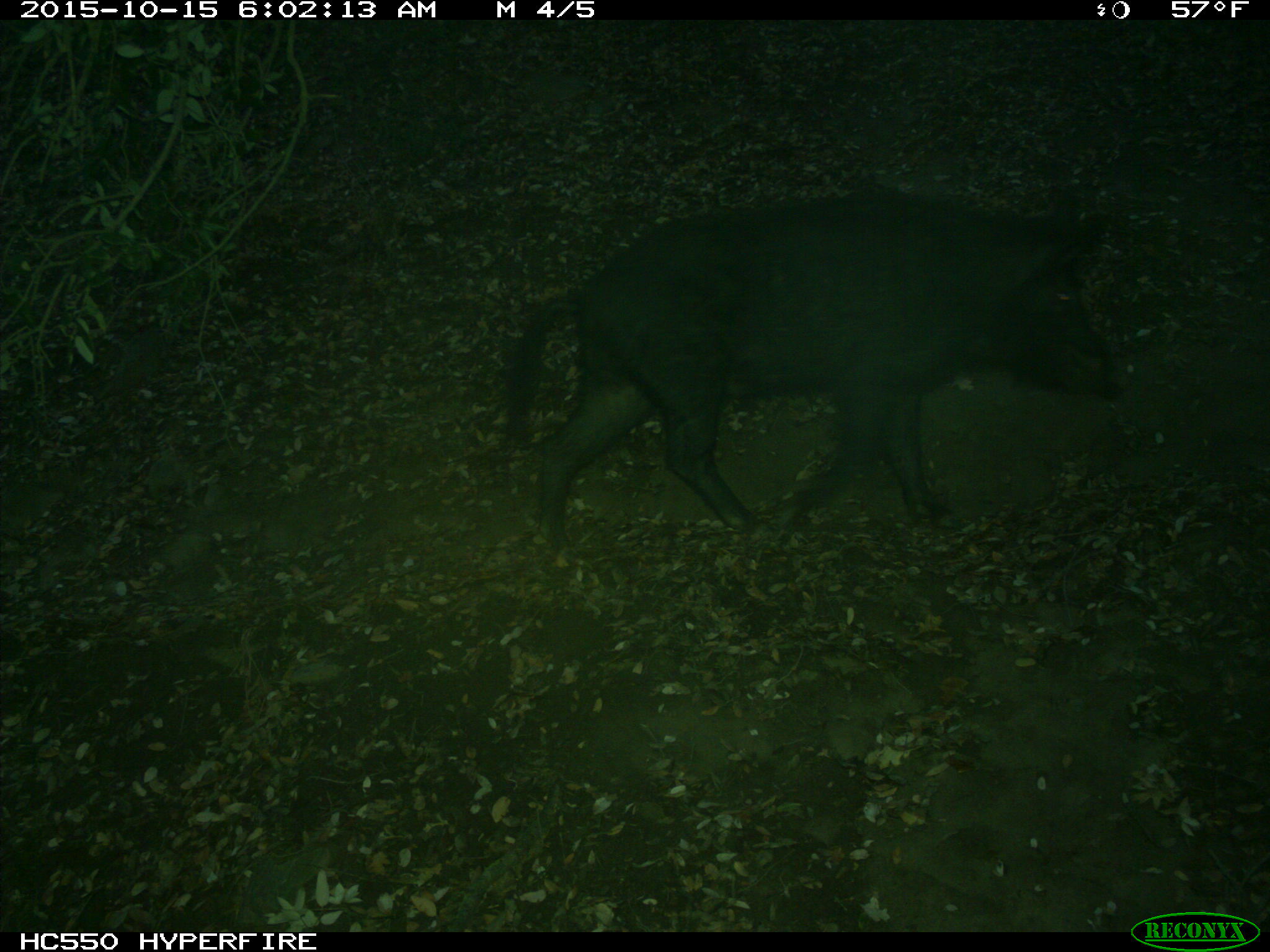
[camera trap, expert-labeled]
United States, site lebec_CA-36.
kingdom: Animalia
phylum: Chordata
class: Mammalia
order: Artiodactyla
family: Suidae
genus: Sus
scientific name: Sus scrofa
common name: wild boar